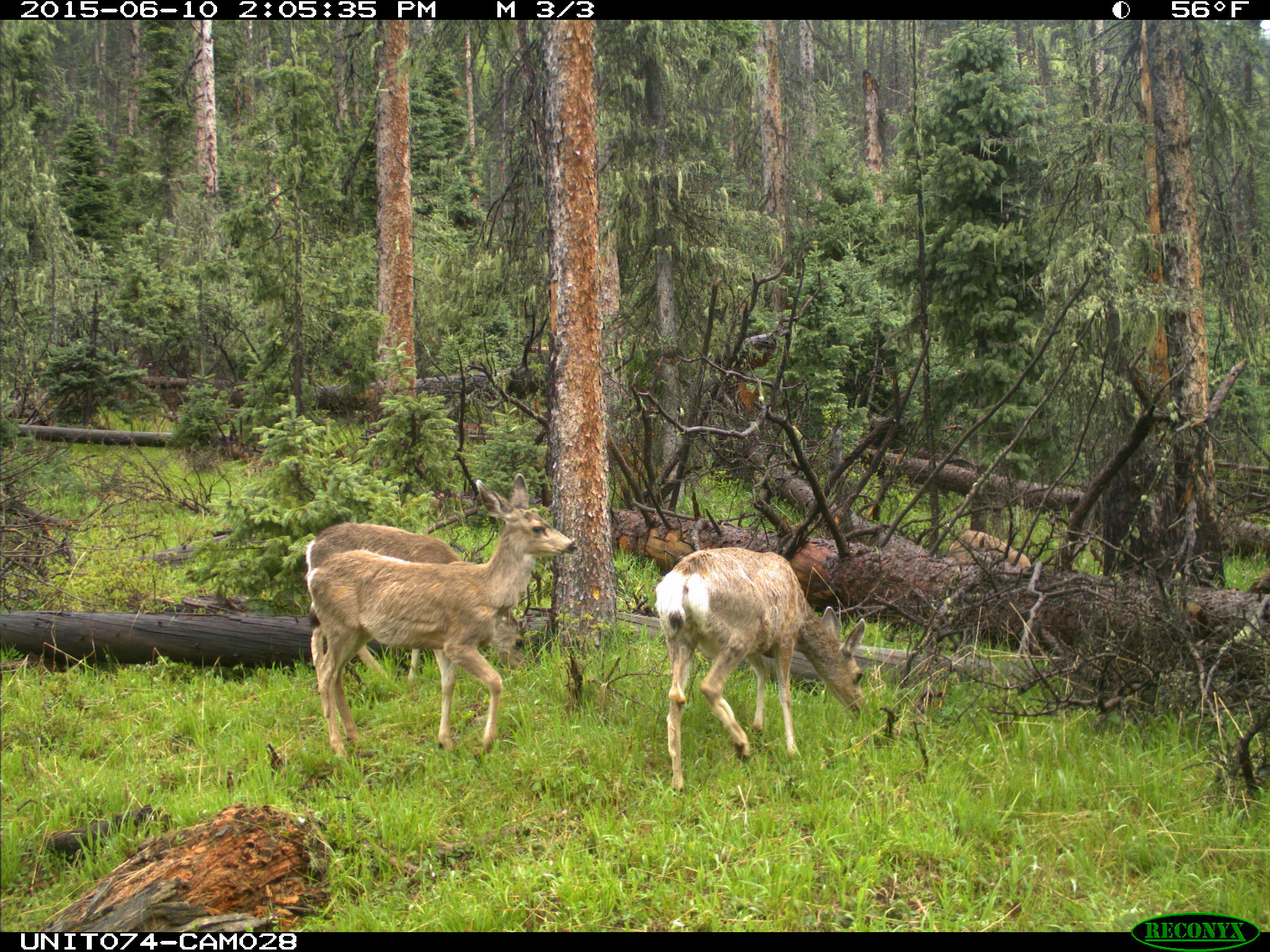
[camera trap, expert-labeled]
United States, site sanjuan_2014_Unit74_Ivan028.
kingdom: Animalia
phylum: Chordata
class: Mammalia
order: Artiodactyla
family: Cervidae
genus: Odocoileus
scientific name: Odocoileus hemionus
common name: mule deer